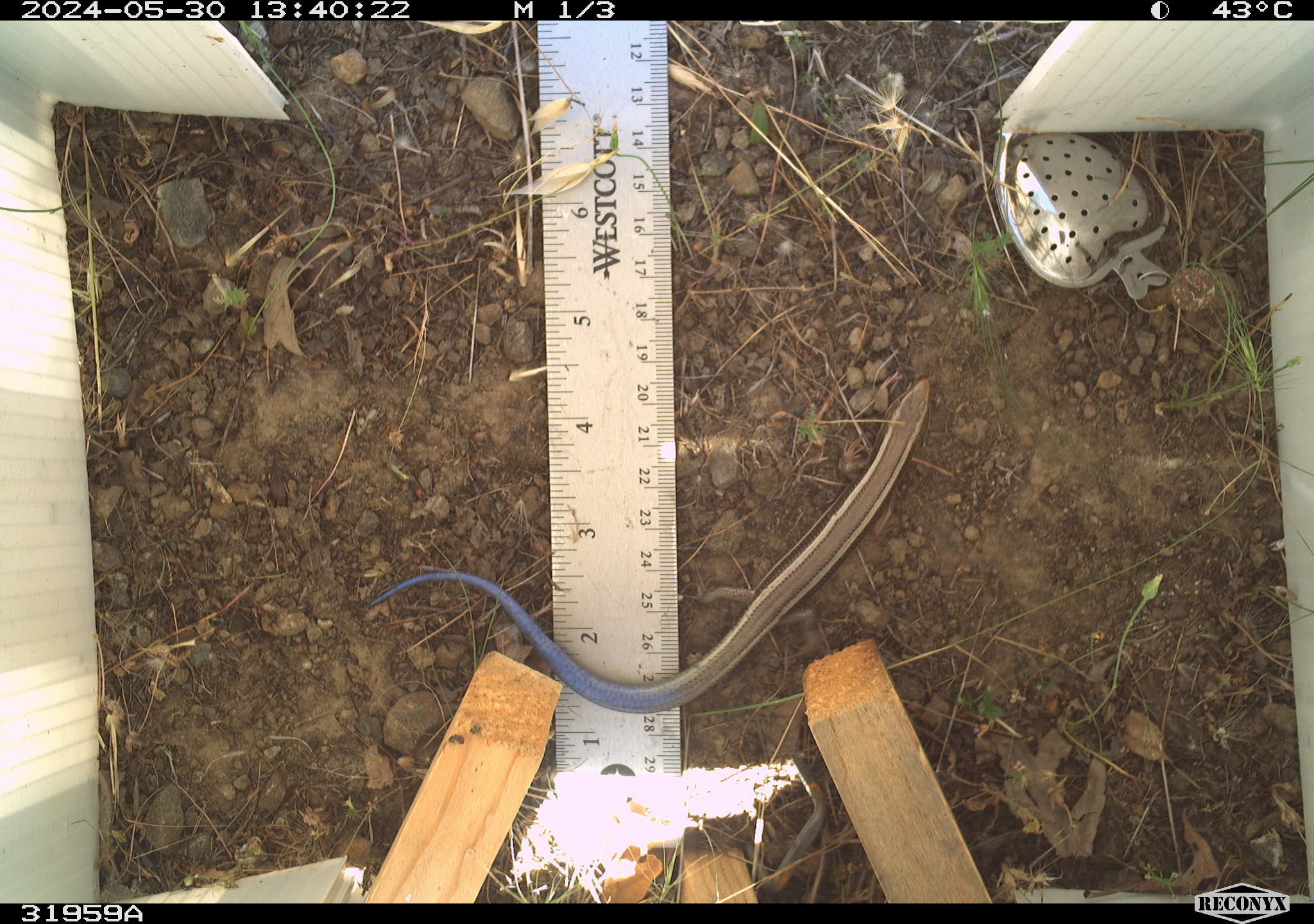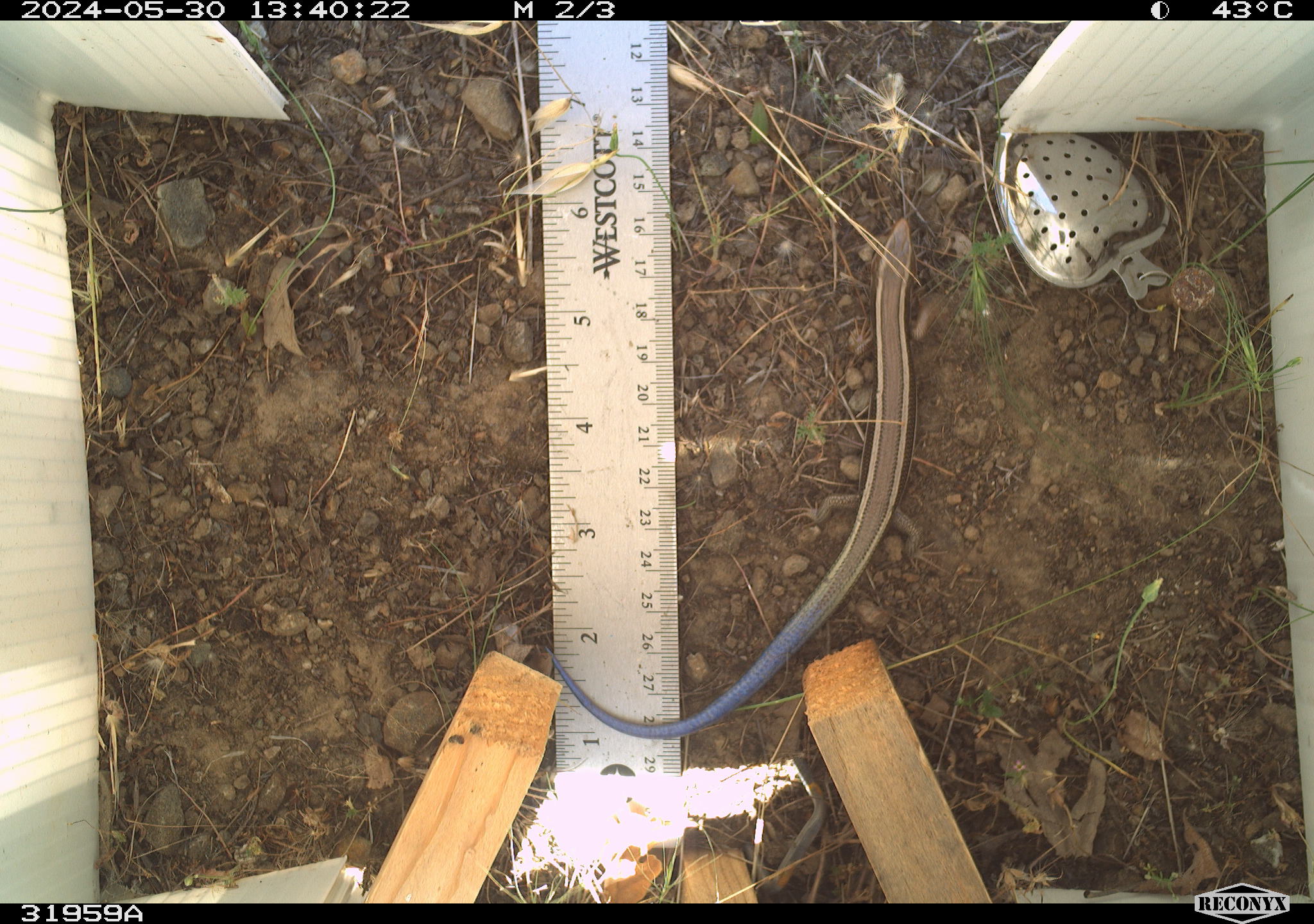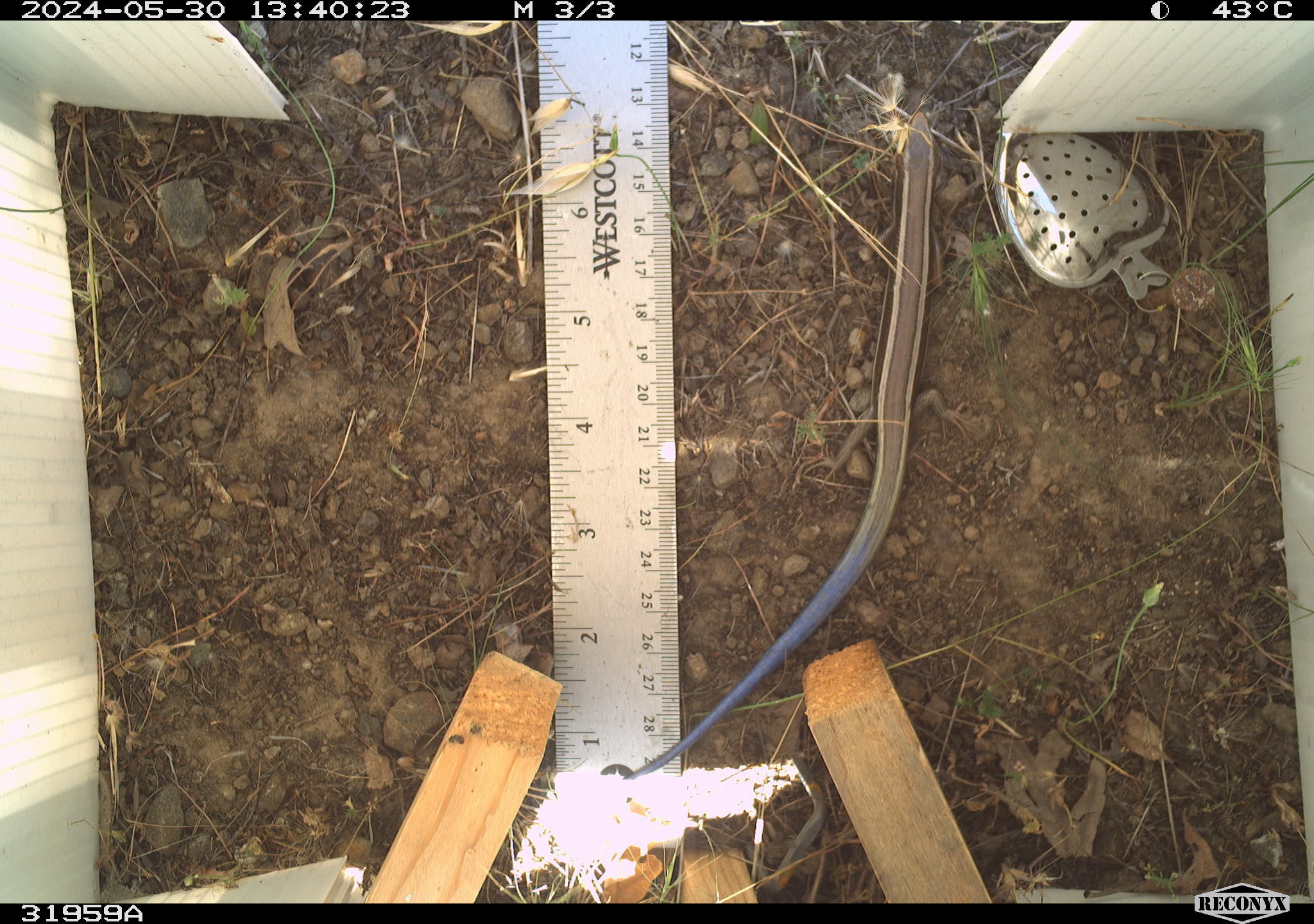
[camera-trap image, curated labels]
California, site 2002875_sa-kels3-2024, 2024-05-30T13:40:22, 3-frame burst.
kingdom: Animalia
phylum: Chordata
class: Reptilia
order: Squamata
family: Scincidae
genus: Plestiodon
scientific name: Plestiodon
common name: blue-tailed skinks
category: plestiodon species